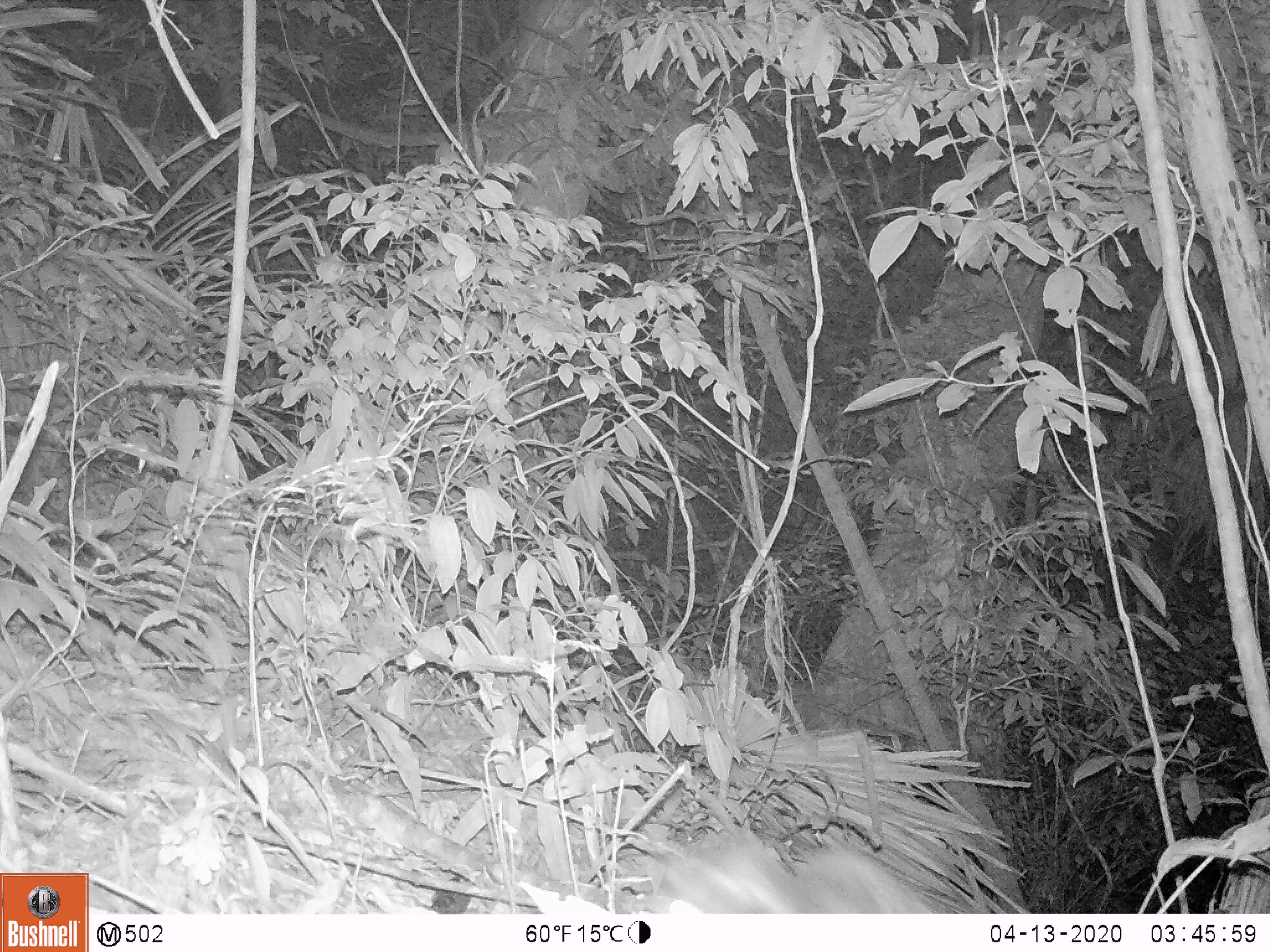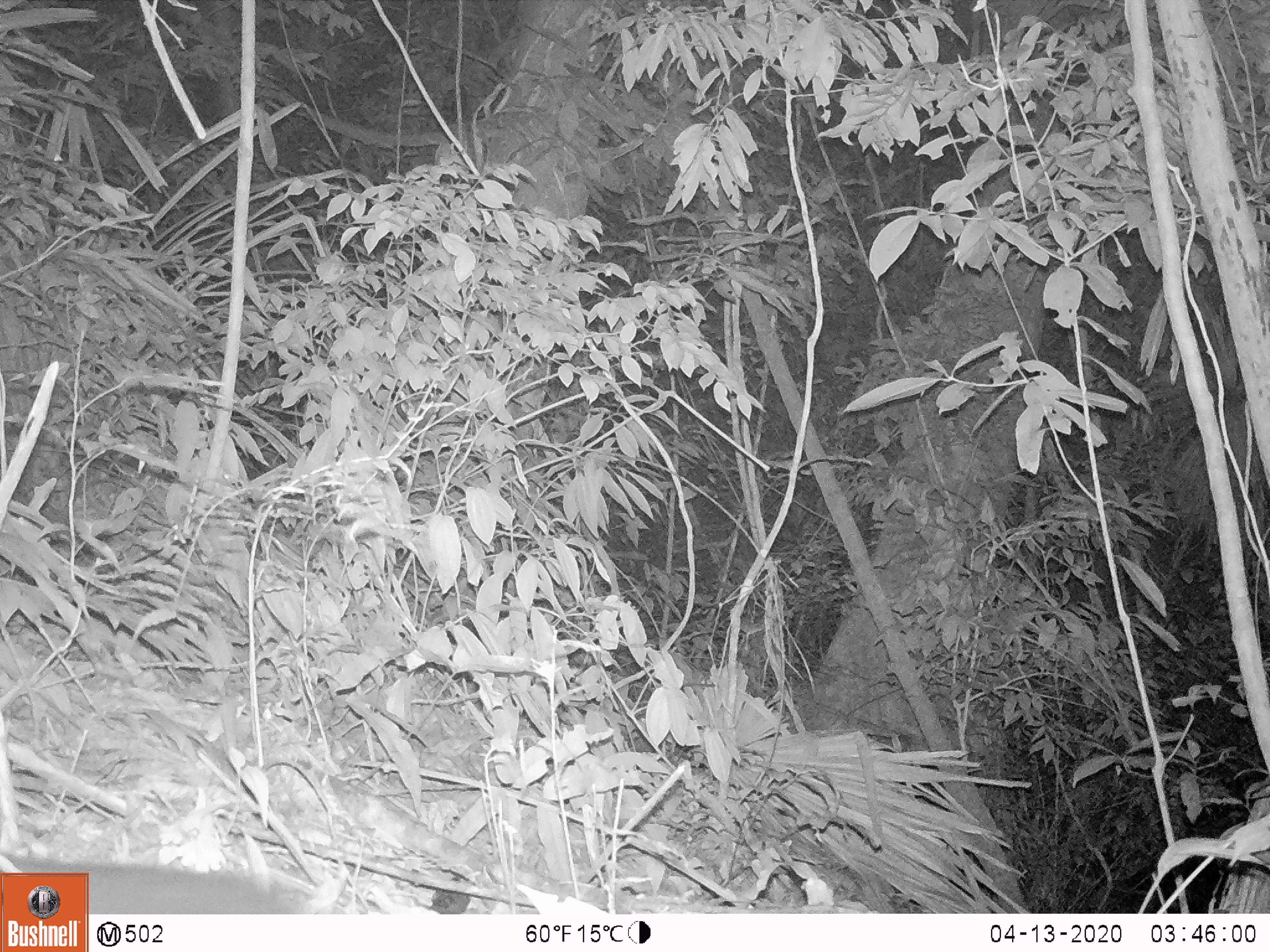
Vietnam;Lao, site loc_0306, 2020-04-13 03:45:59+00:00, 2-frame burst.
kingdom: Animalia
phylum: Chordata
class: Mammalia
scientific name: Mammalia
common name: mammal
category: unidentified small mammal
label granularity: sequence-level